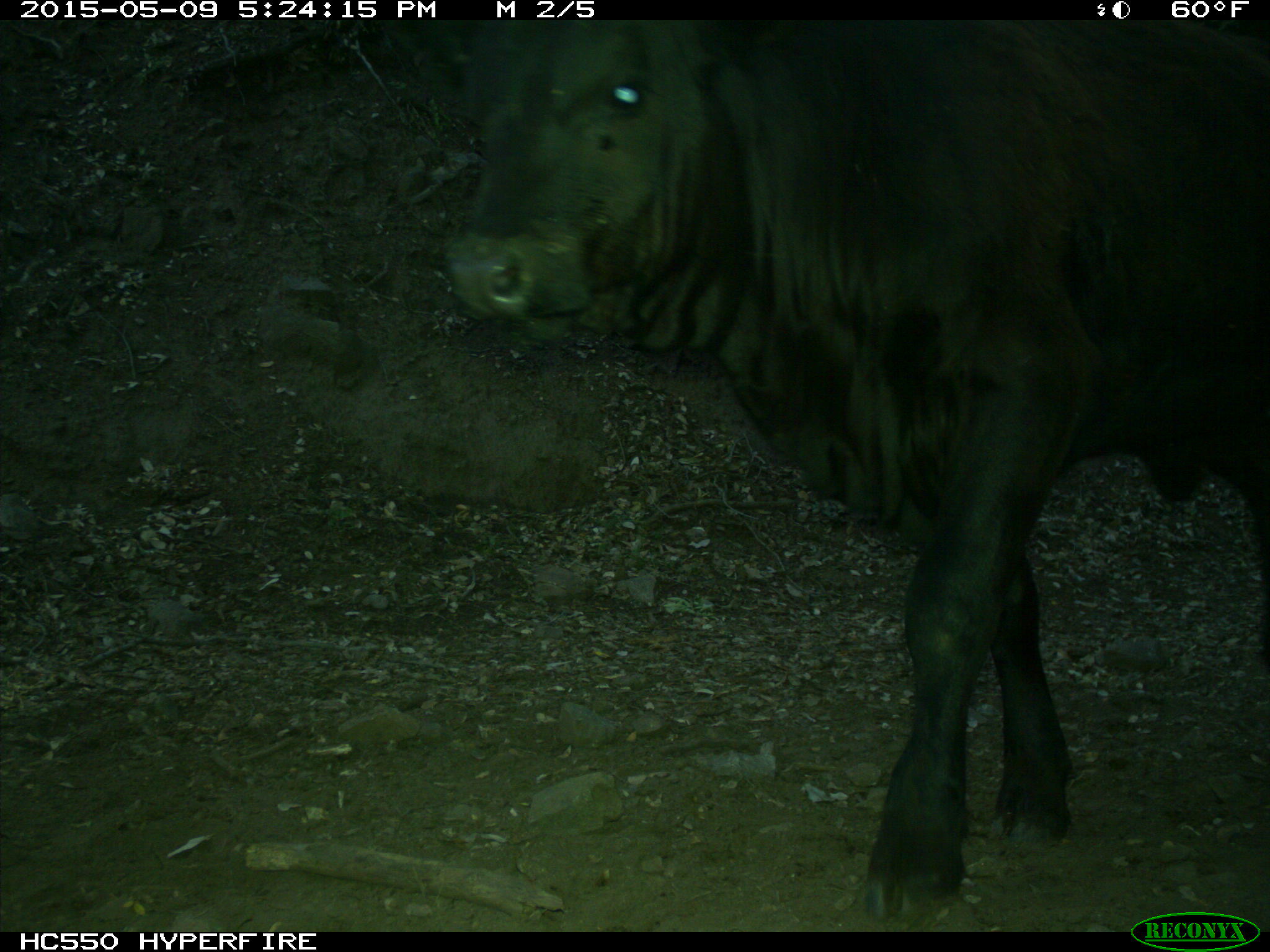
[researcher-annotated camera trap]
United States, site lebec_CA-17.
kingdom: Animalia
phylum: Chordata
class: Mammalia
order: Artiodactyla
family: Bovidae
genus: Bos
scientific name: Bos taurus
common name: domestic cow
Bos taurus (domestic cow).